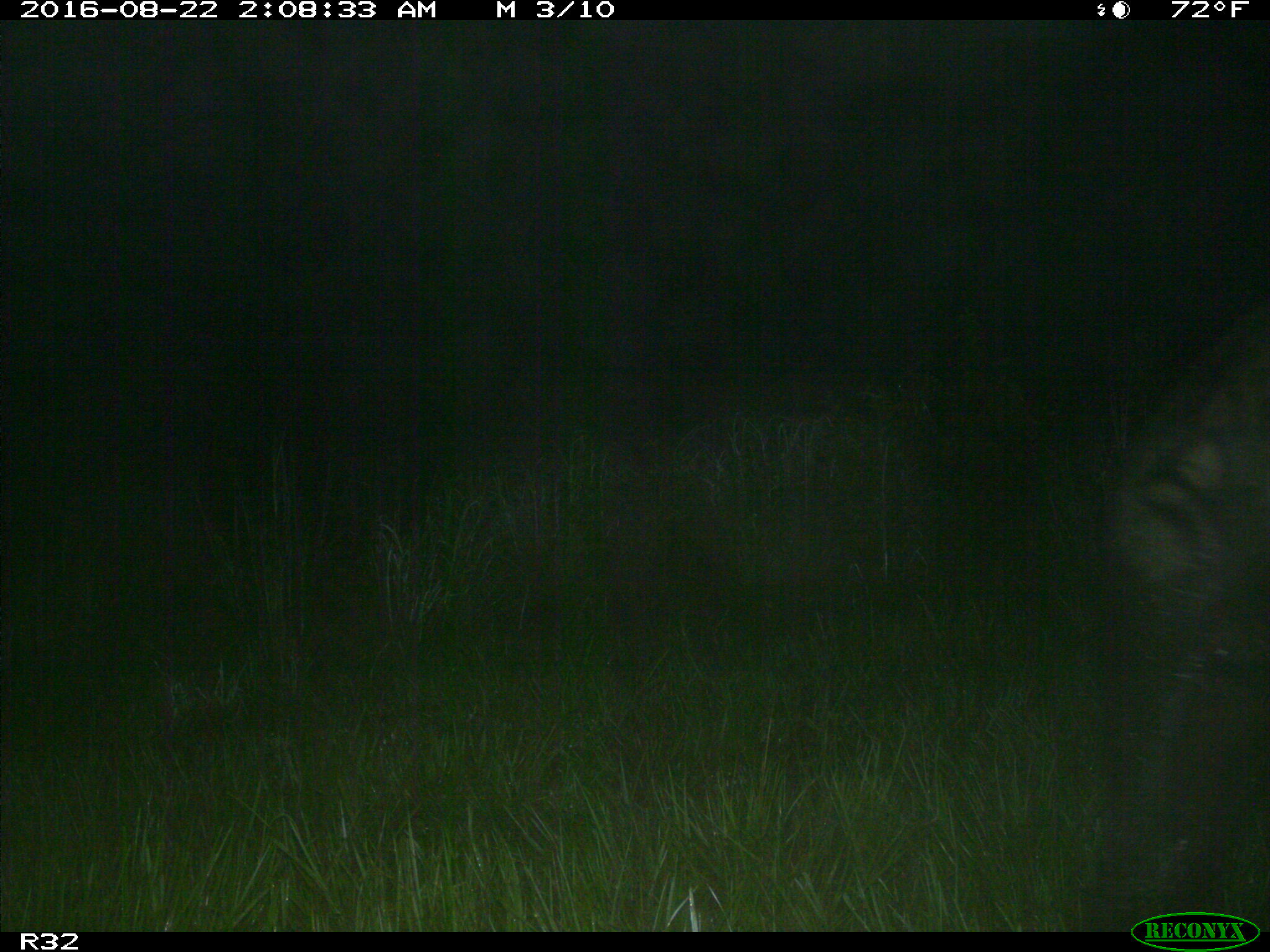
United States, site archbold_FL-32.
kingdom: Animalia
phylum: Chordata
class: Mammalia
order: Artiodactyla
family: Suidae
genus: Sus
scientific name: Sus scrofa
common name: wild boar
Sus scrofa (wild boar).